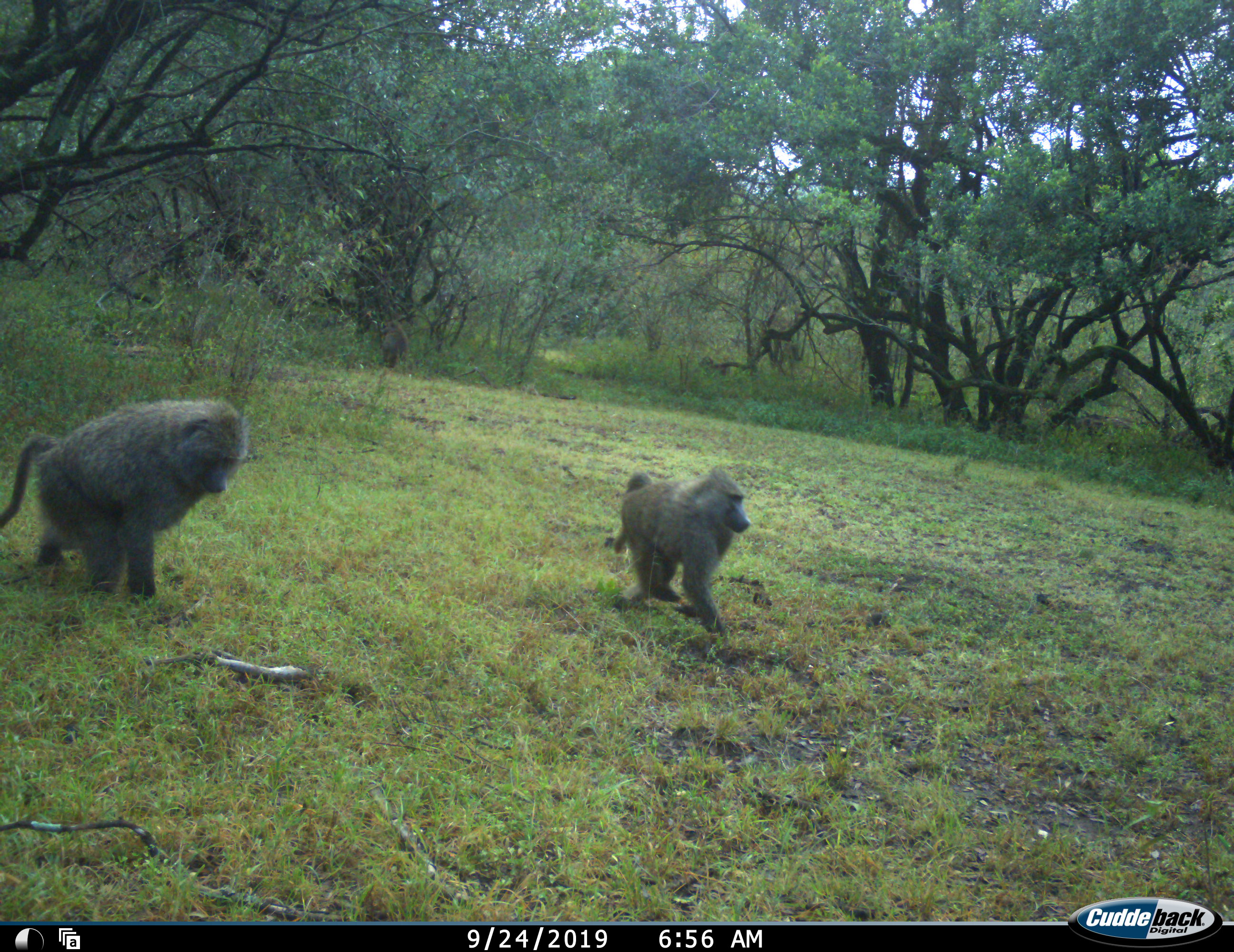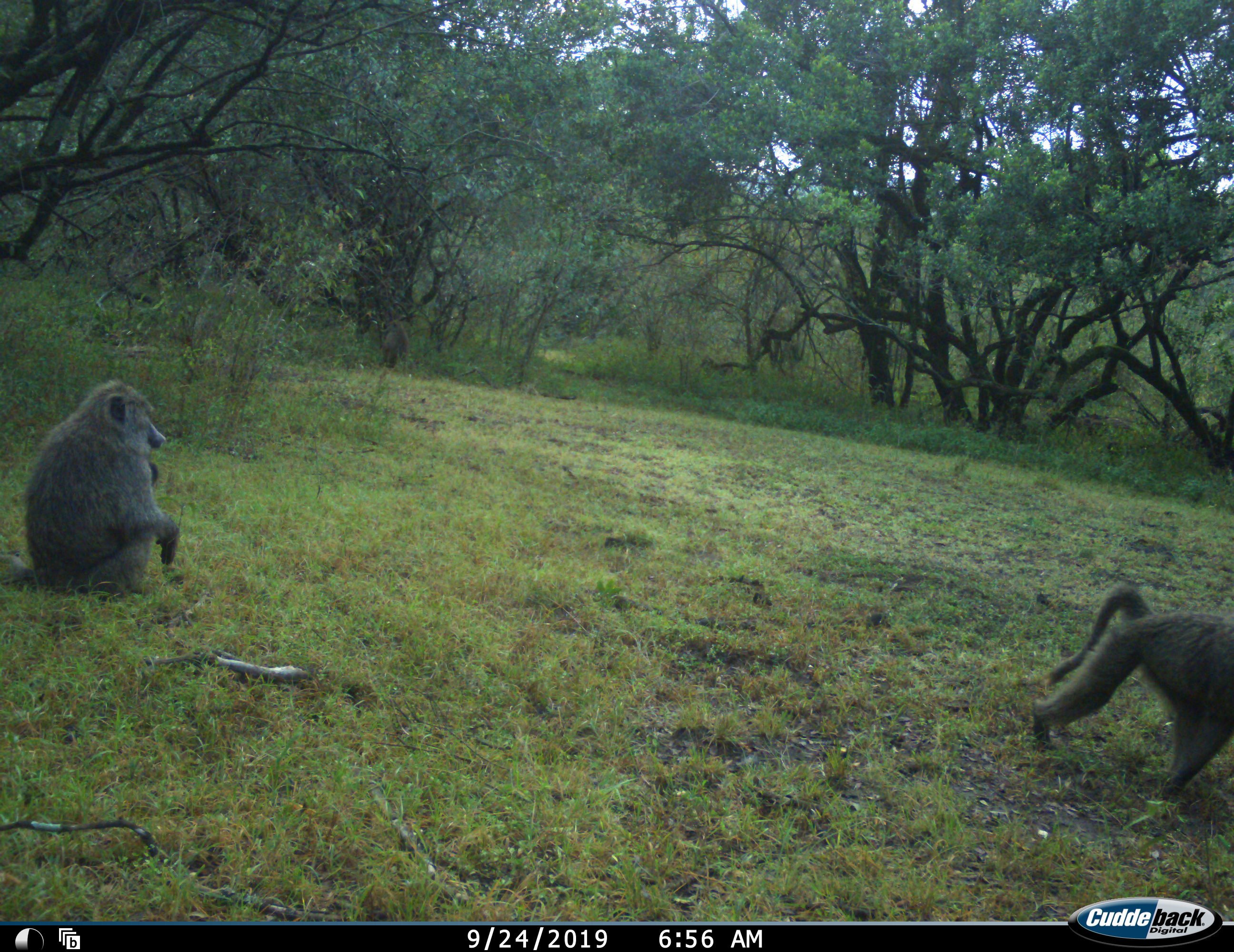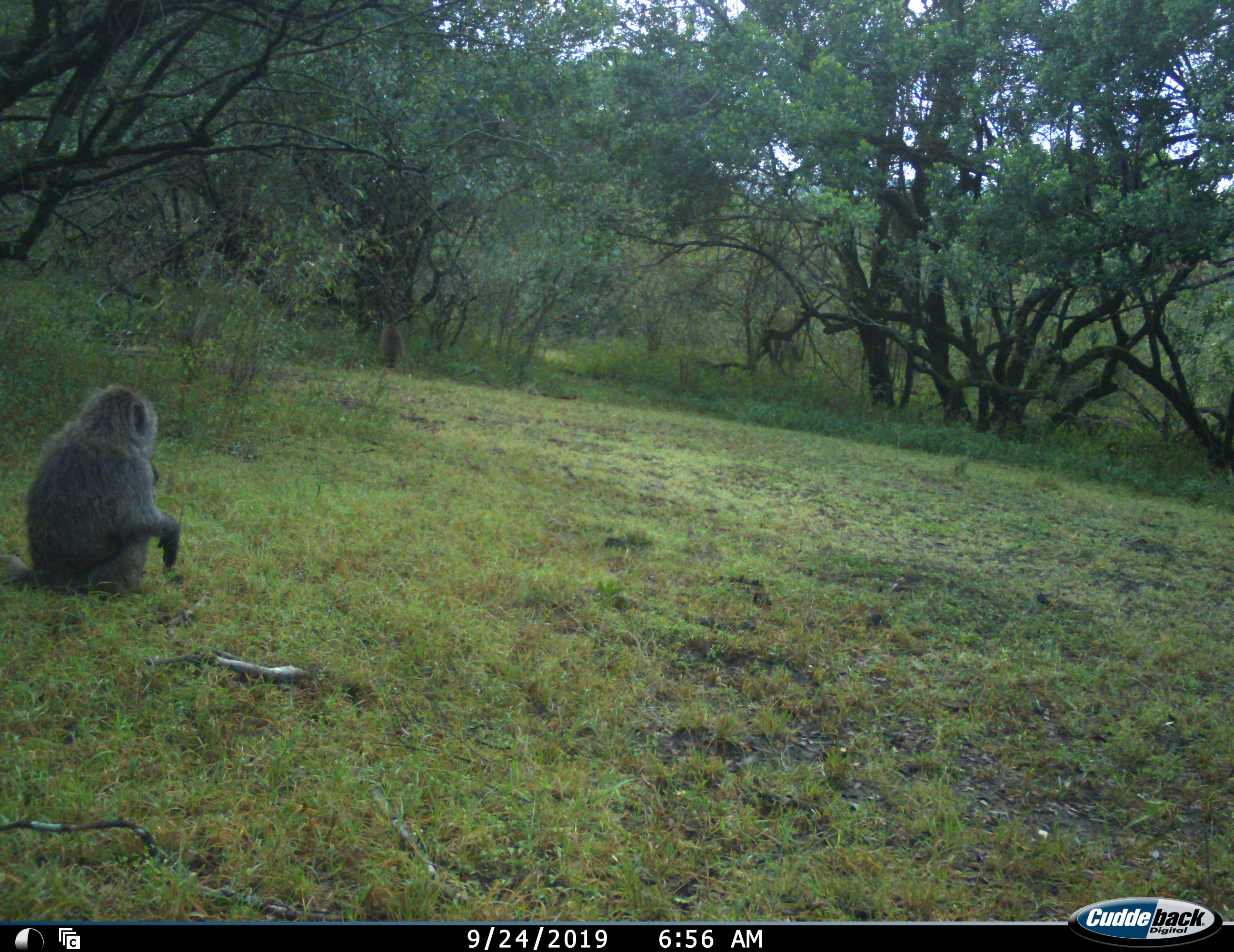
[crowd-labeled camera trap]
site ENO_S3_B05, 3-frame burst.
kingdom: Animalia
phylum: Chordata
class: Mammalia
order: Primates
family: Cercopithecidae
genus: Papio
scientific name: Papio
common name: baboon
Baboon (Papio), count 2. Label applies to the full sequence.